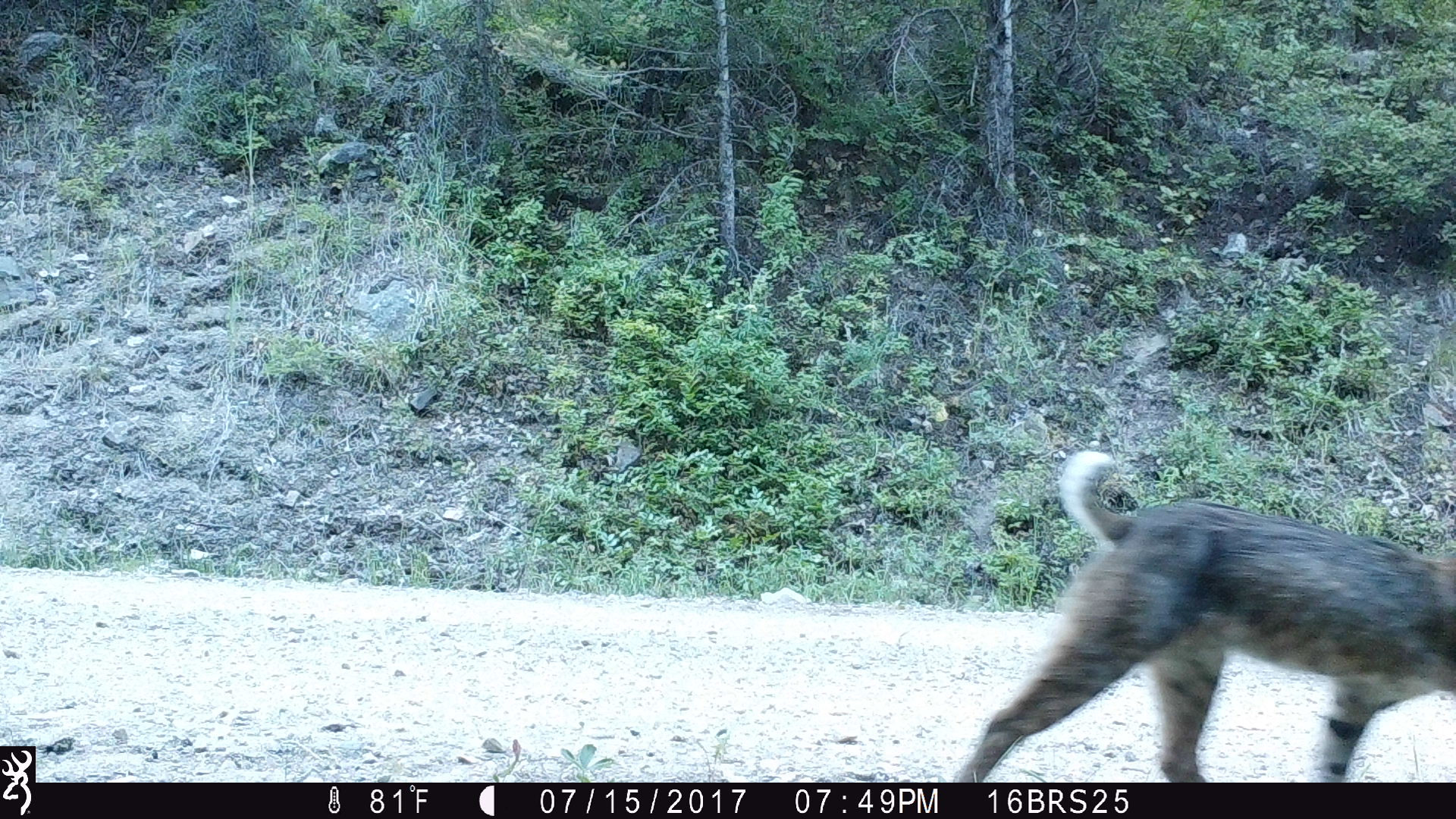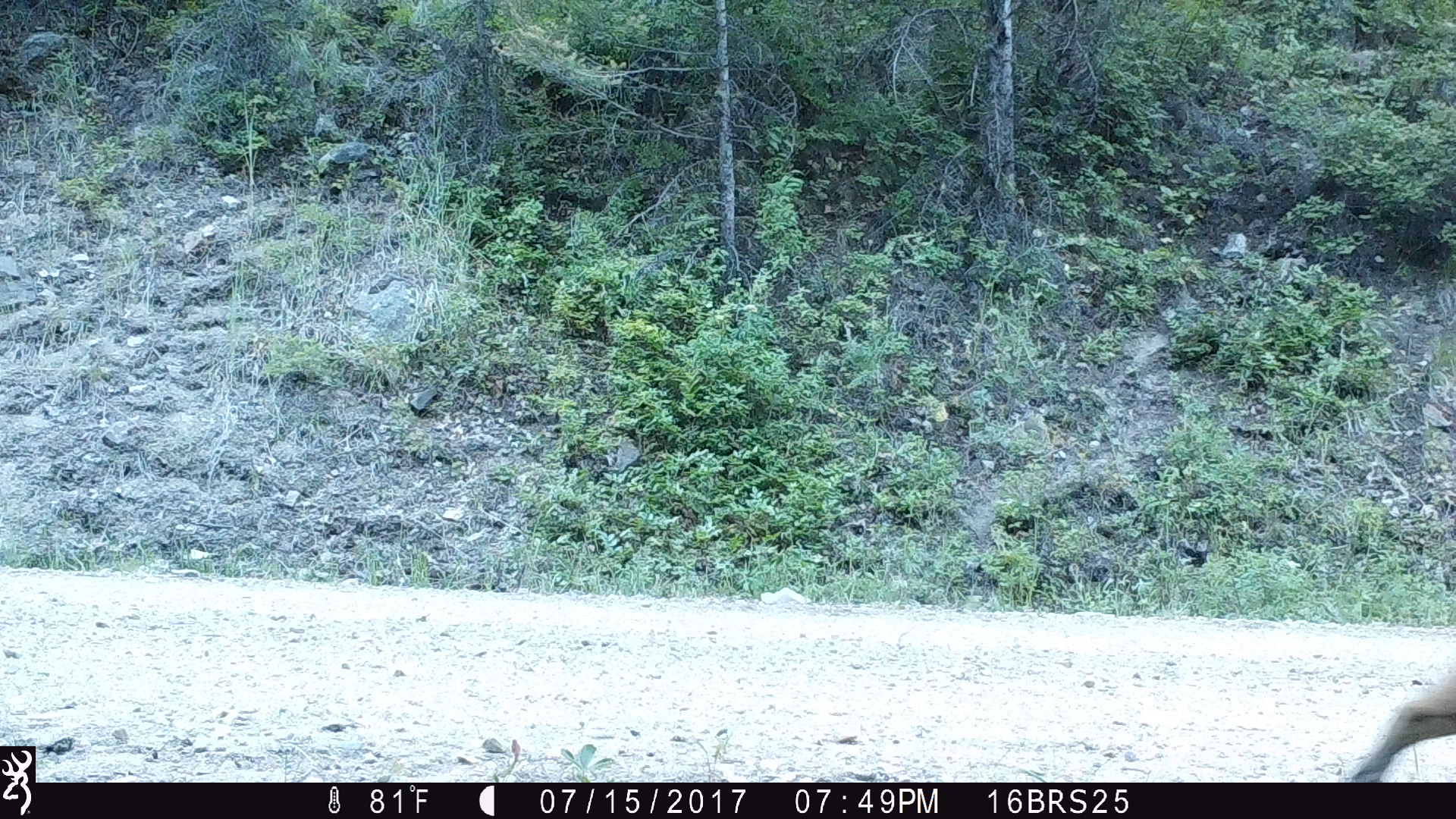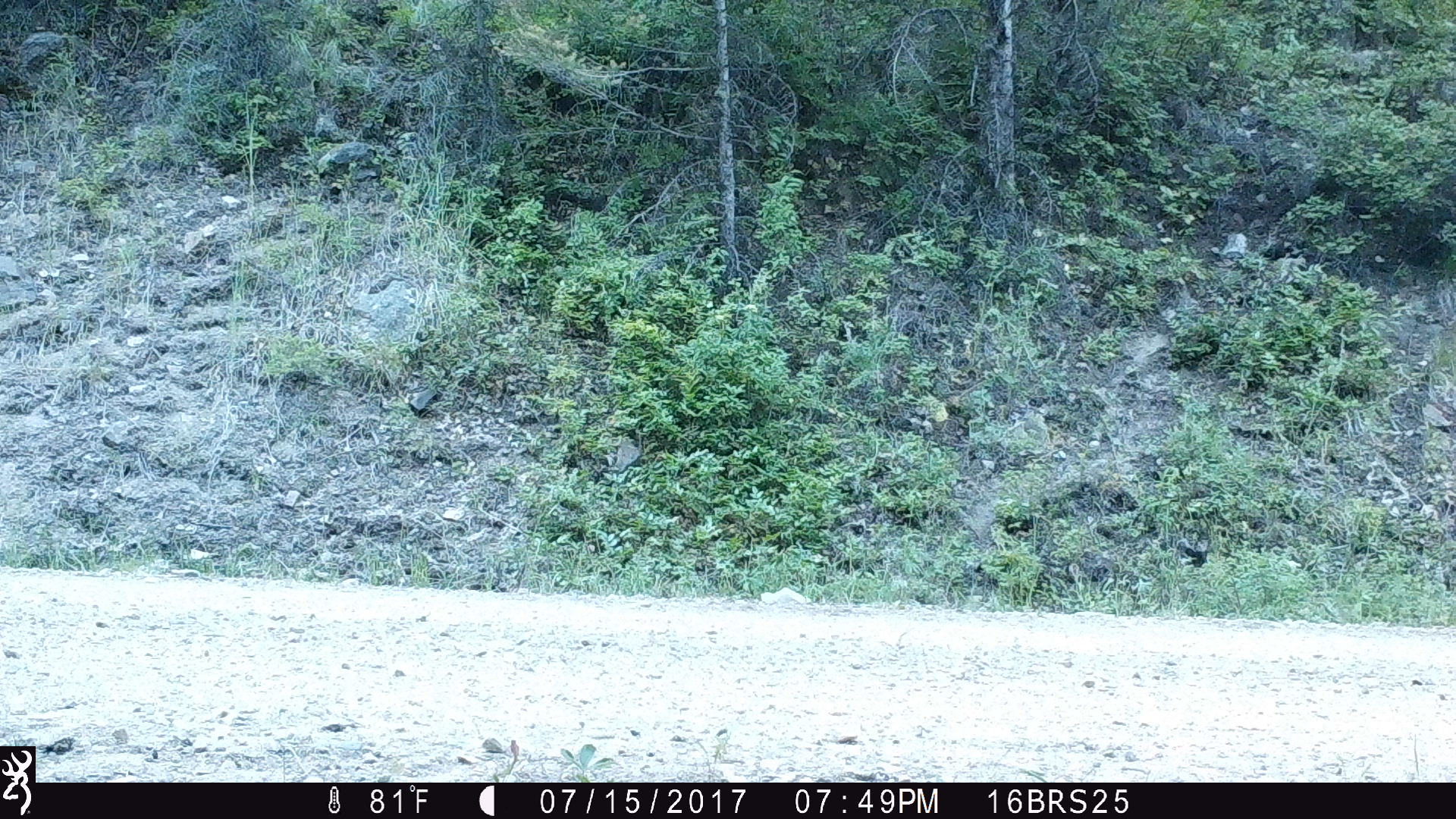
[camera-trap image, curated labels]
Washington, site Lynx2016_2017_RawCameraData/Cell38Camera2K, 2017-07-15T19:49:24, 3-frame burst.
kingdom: Animalia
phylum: Chordata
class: Mammalia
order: Carnivora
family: Felidae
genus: Lynx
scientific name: Lynx rufus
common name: bobcat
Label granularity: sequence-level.